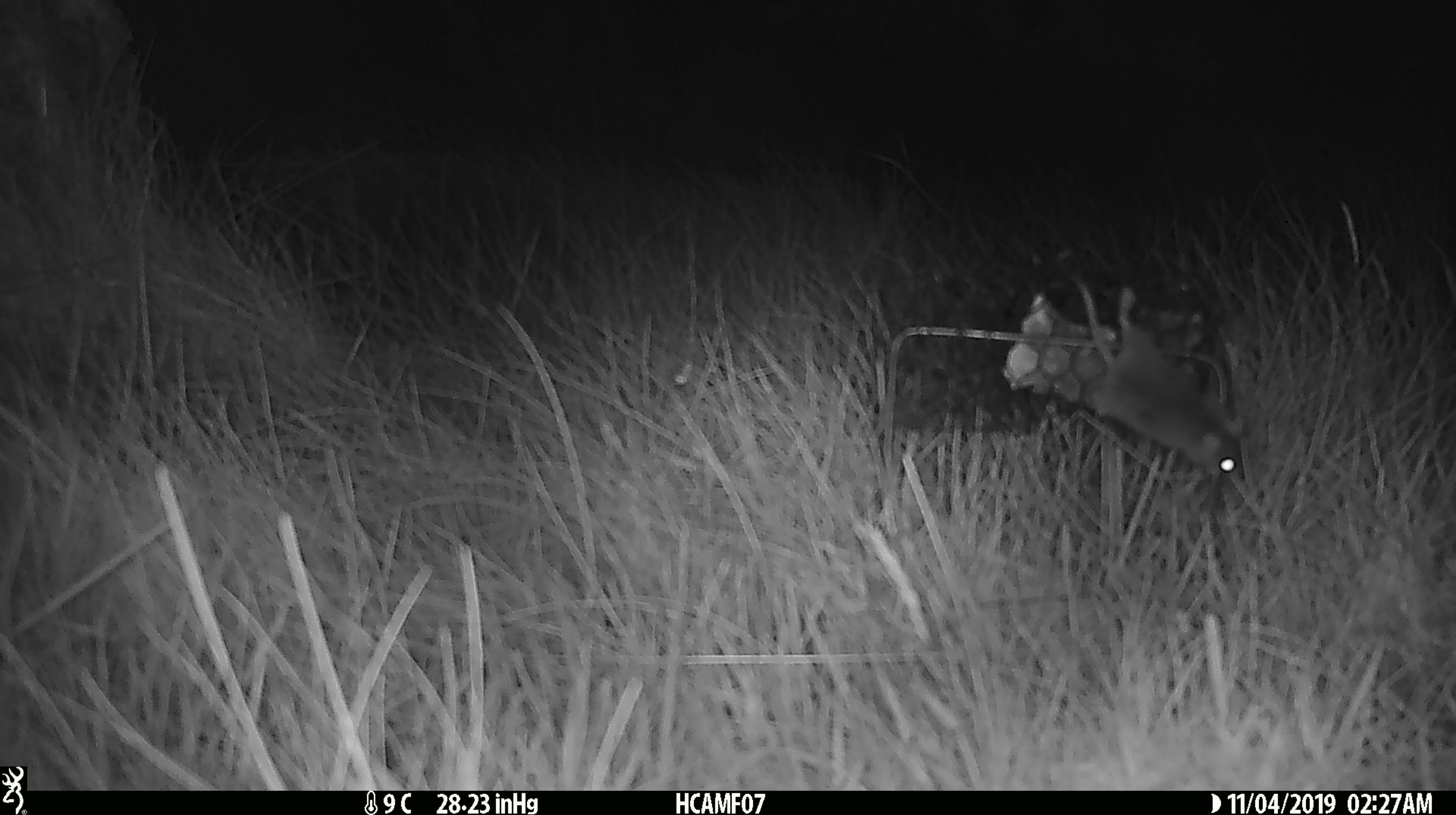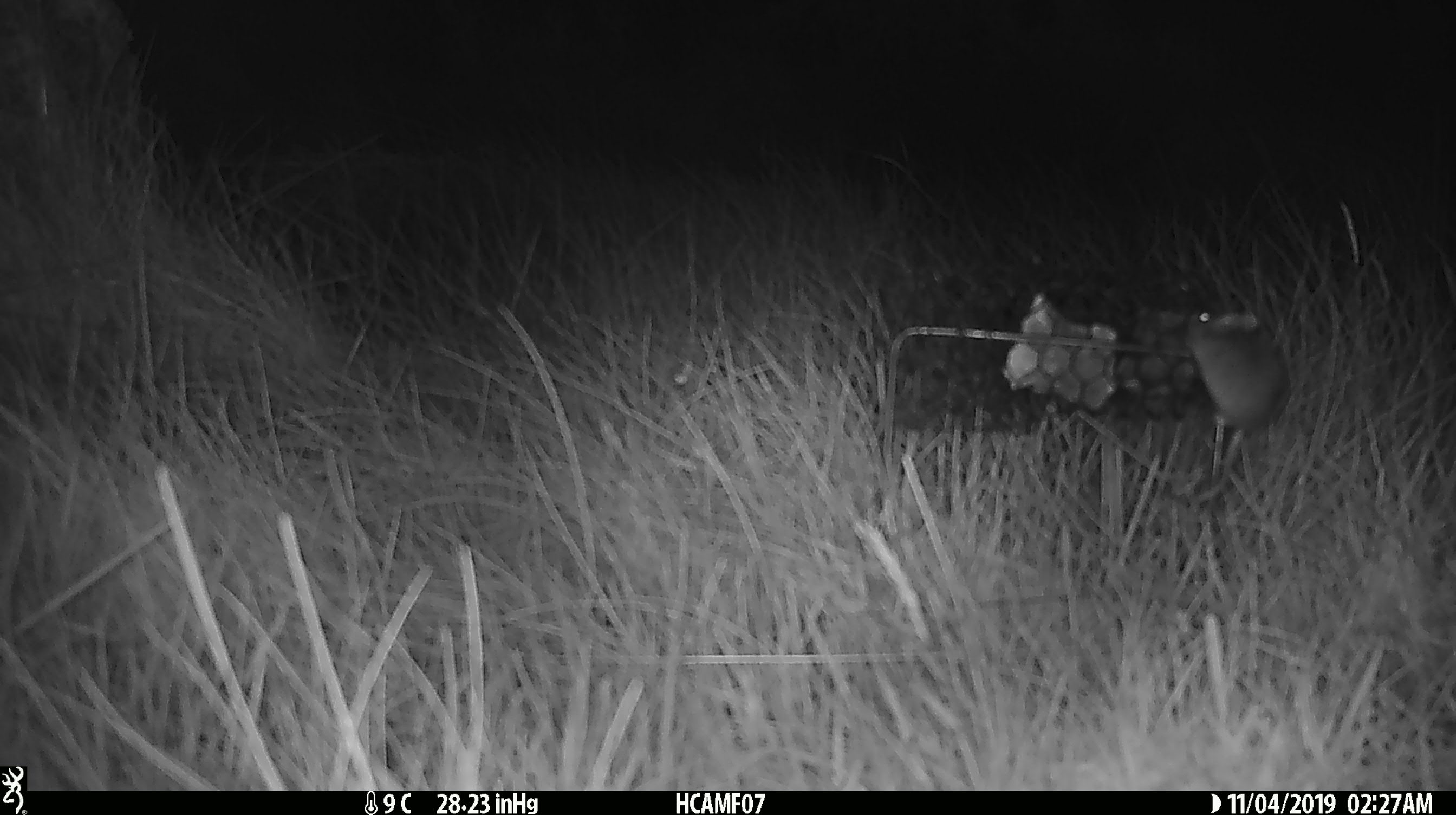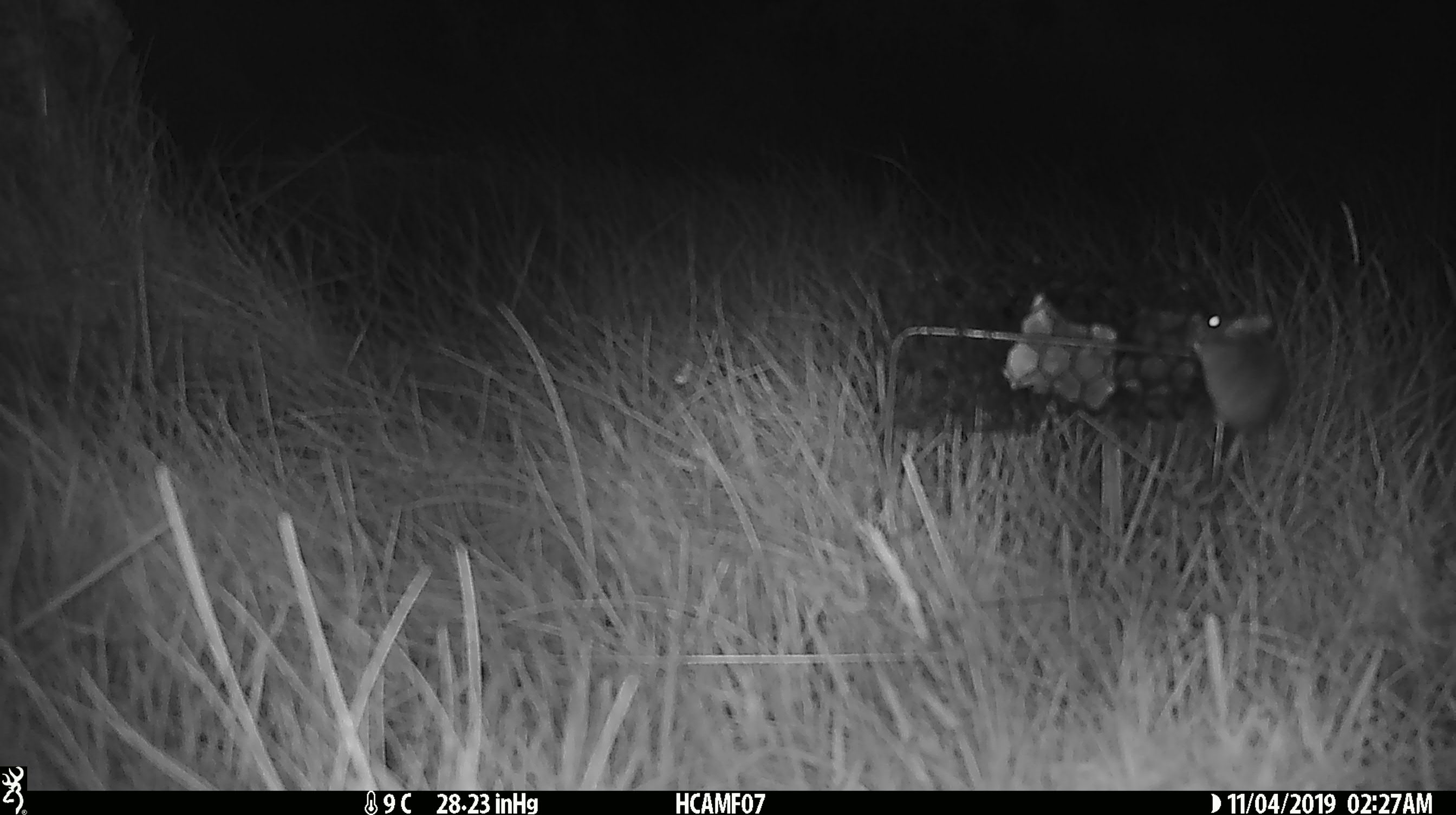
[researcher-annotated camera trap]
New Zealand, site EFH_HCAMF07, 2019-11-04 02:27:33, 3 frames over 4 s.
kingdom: Animalia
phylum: Chordata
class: Mammalia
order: Rodentia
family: Muridae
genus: Mus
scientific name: Mus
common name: mouse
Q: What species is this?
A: Mouse (Mus).